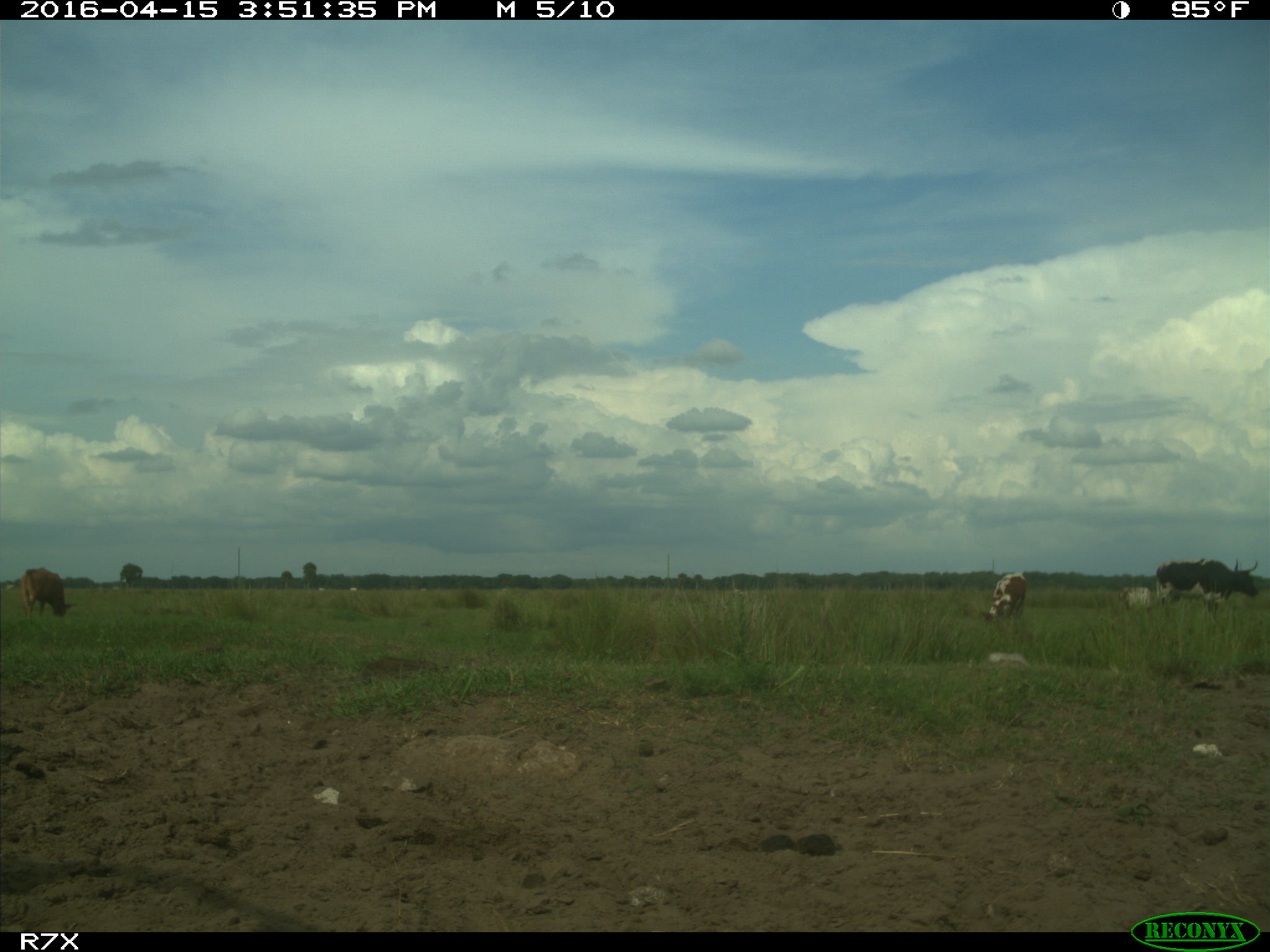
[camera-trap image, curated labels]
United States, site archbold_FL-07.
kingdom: Animalia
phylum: Chordata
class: Mammalia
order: Artiodactyla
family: Bovidae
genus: Bos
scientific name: Bos taurus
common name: domestic cow